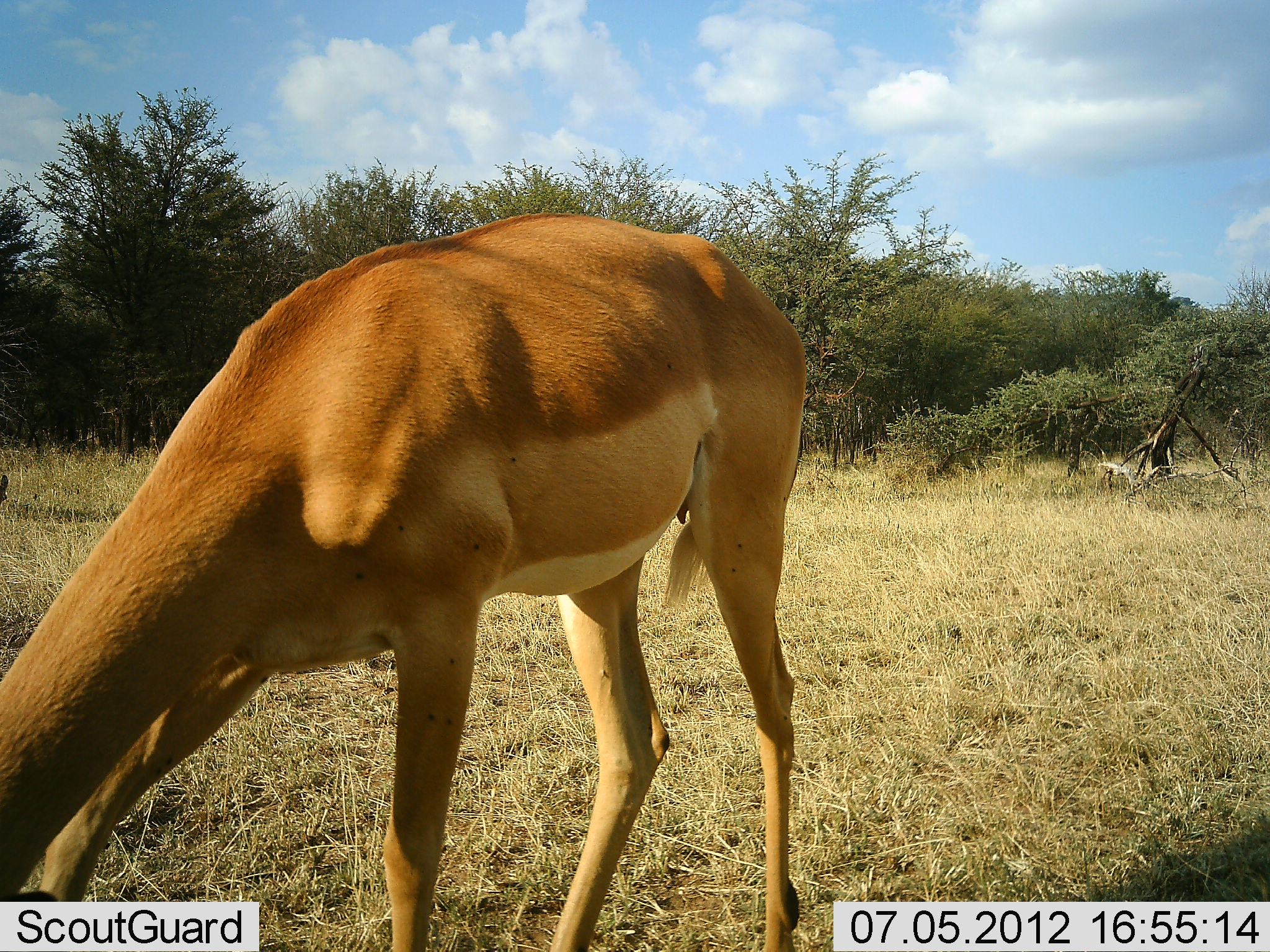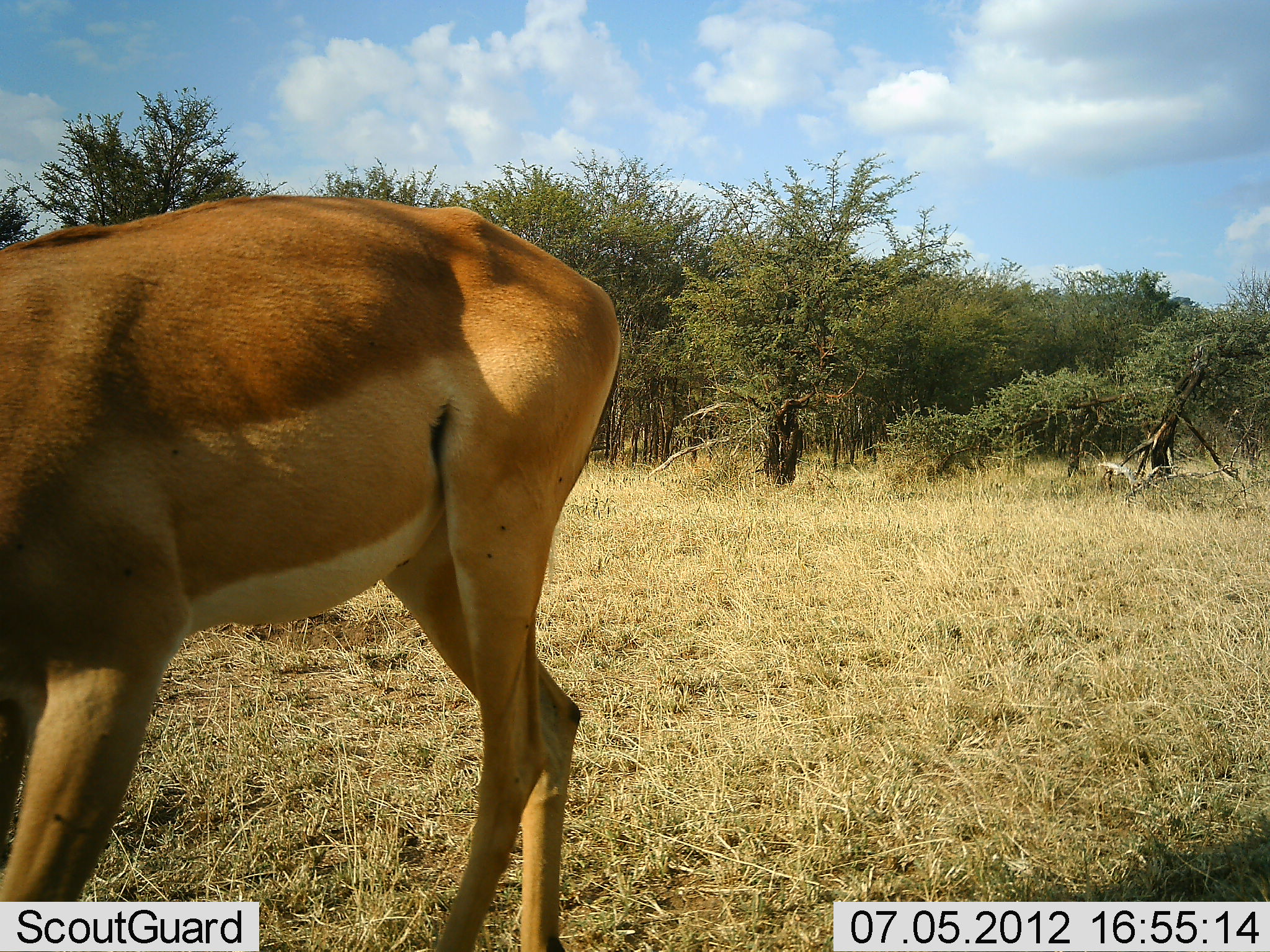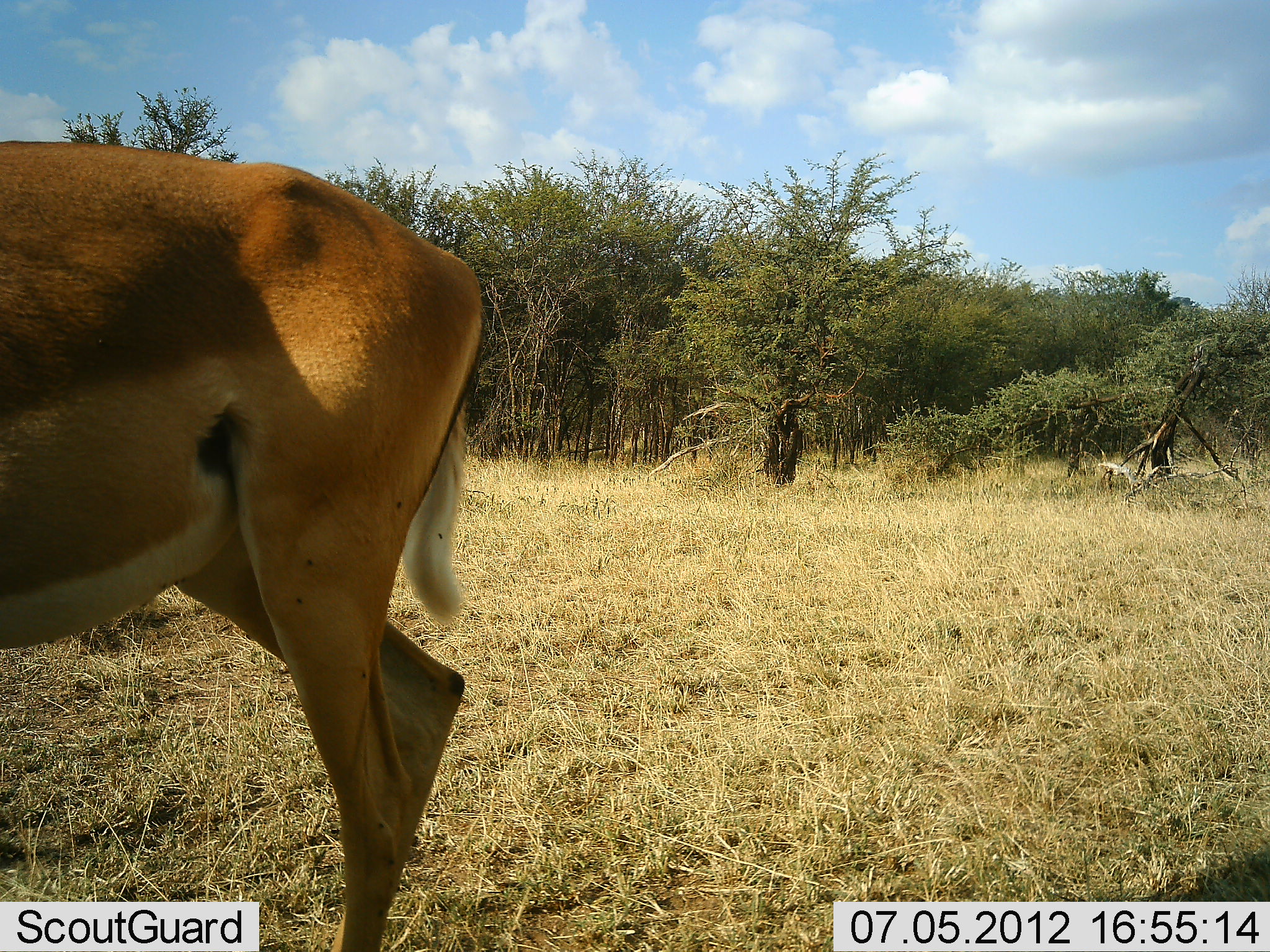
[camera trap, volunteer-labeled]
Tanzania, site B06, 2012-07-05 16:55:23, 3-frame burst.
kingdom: Animalia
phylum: Chordata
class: Mammalia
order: Artiodactyla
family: Bovidae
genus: Aepyceros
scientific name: Aepyceros melampus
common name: impala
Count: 1.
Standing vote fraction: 0%.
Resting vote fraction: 0%.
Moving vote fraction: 60%.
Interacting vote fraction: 0%.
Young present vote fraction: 0%.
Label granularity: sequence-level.